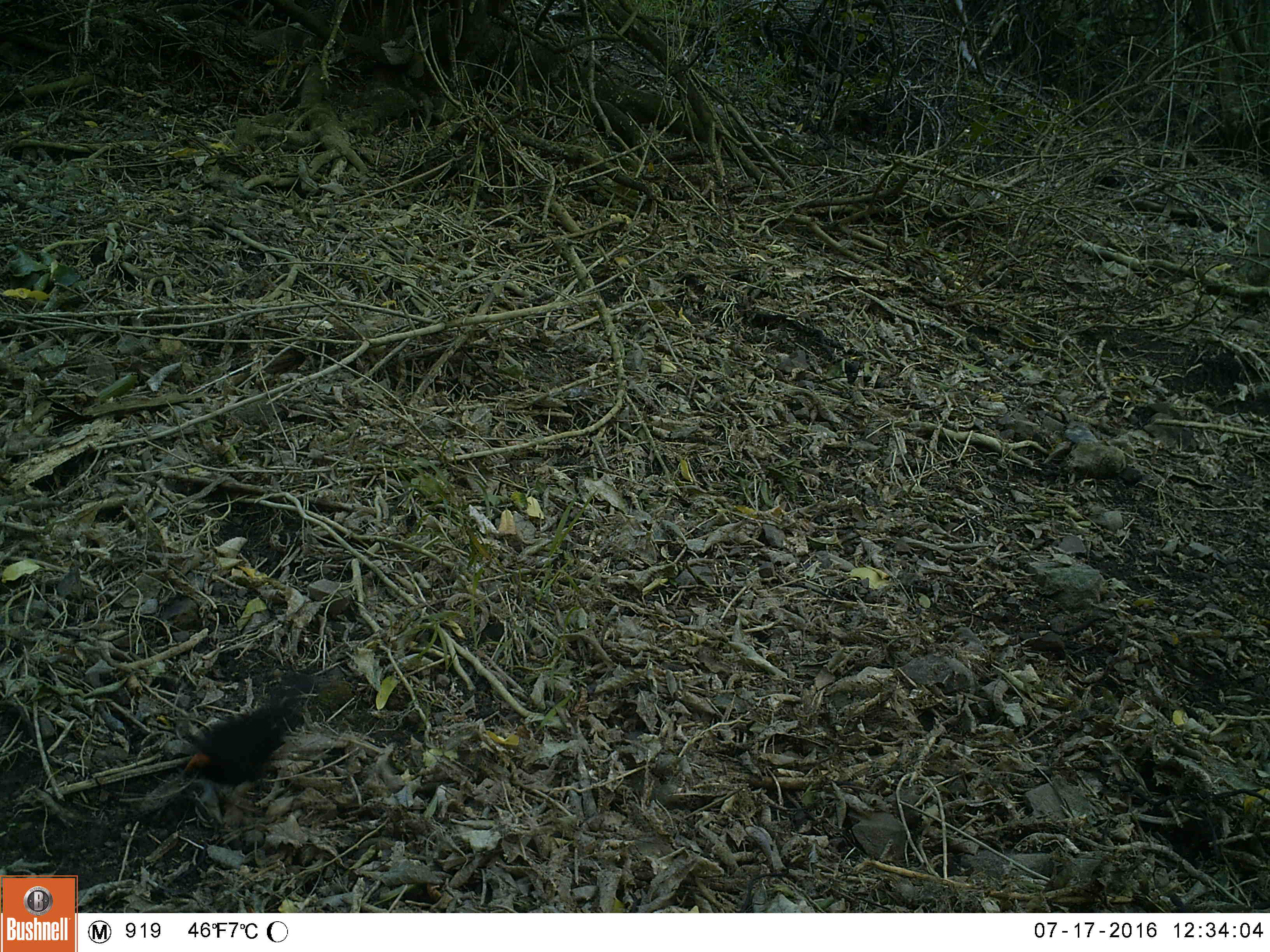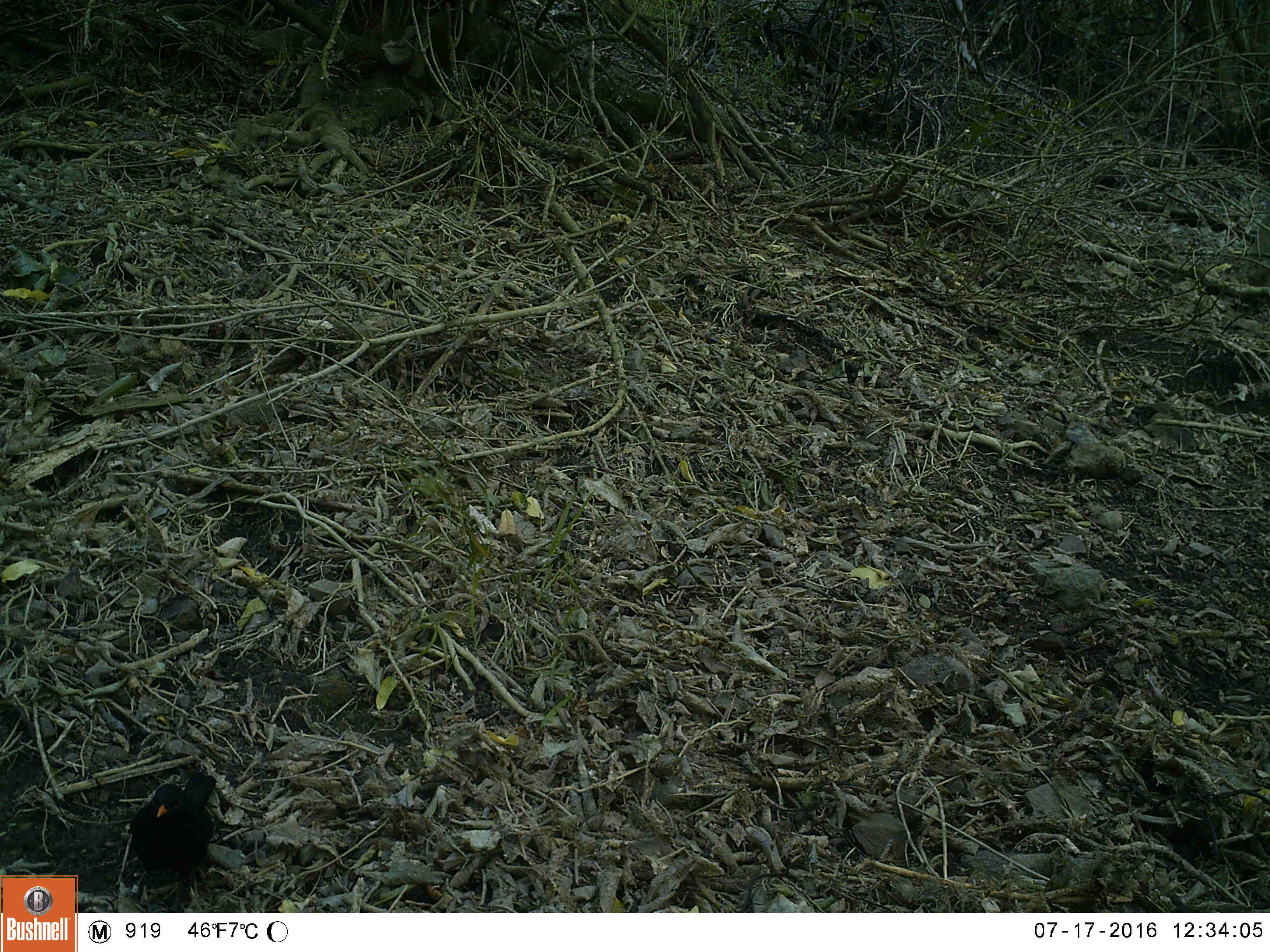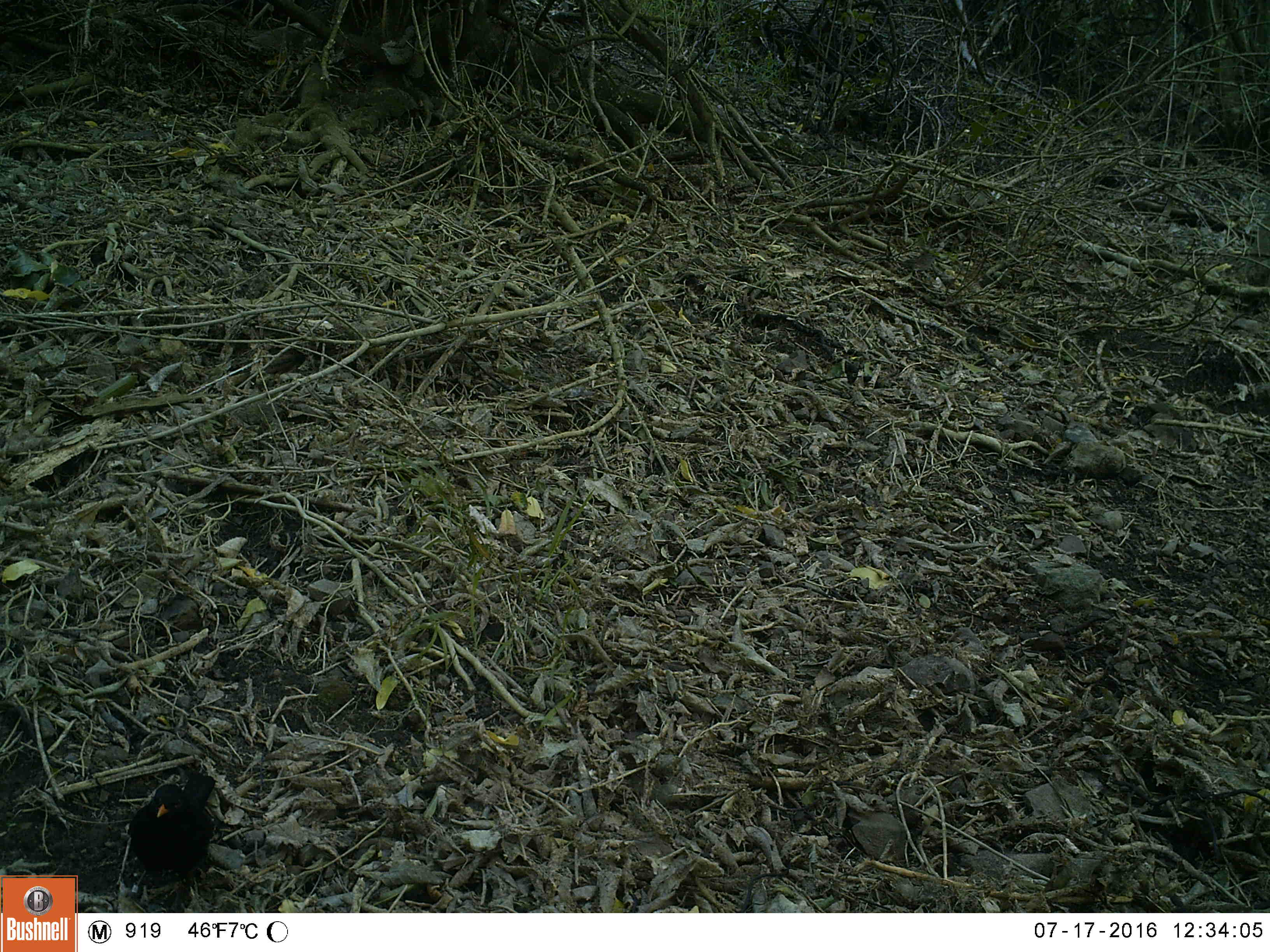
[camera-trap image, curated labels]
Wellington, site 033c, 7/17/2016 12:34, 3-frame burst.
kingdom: Animalia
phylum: Chordata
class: Aves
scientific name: Aves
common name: bird